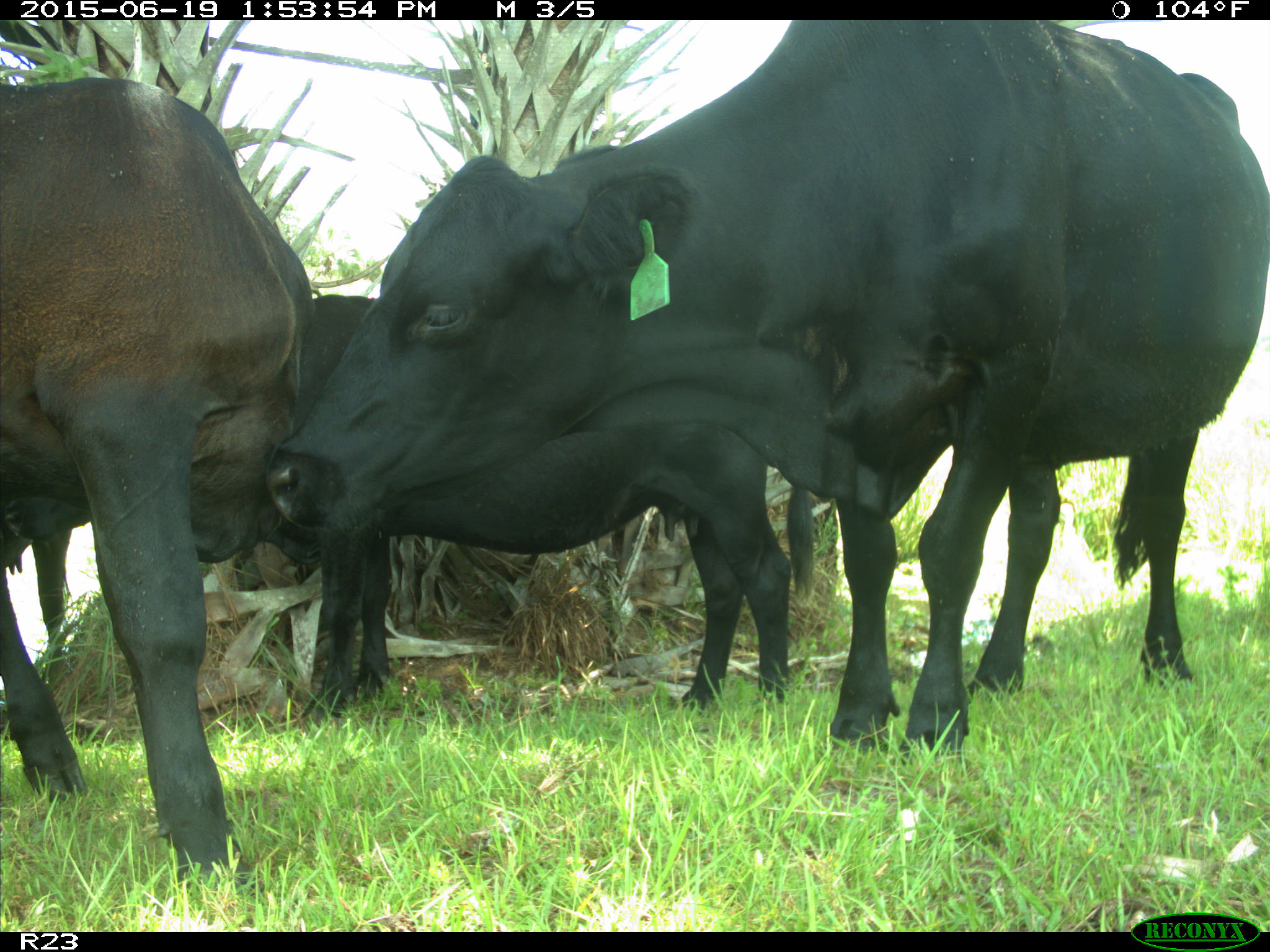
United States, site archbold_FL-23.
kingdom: Animalia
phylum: Chordata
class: Mammalia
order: Artiodactyla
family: Suidae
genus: Sus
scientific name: Sus scrofa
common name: wild boar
Sus scrofa (wild boar).